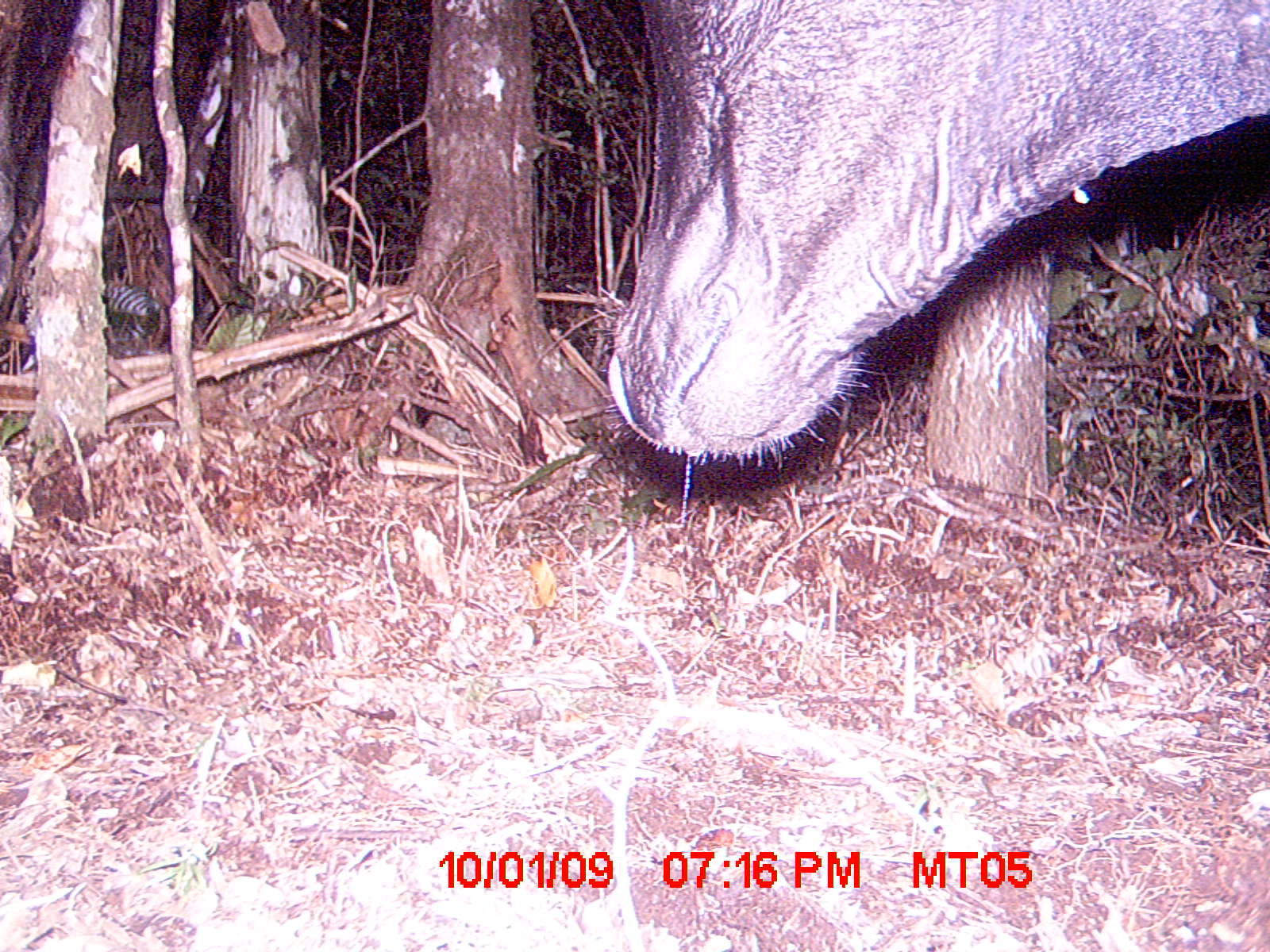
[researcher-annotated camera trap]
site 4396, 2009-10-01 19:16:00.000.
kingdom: Animalia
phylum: Chordata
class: Mammalia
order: Artiodactyla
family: Bovidae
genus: Bos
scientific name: Bos taurus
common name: domestic cattle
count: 2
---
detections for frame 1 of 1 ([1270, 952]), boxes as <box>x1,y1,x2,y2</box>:
bos taurus: <box>605,0,1267,461</box>